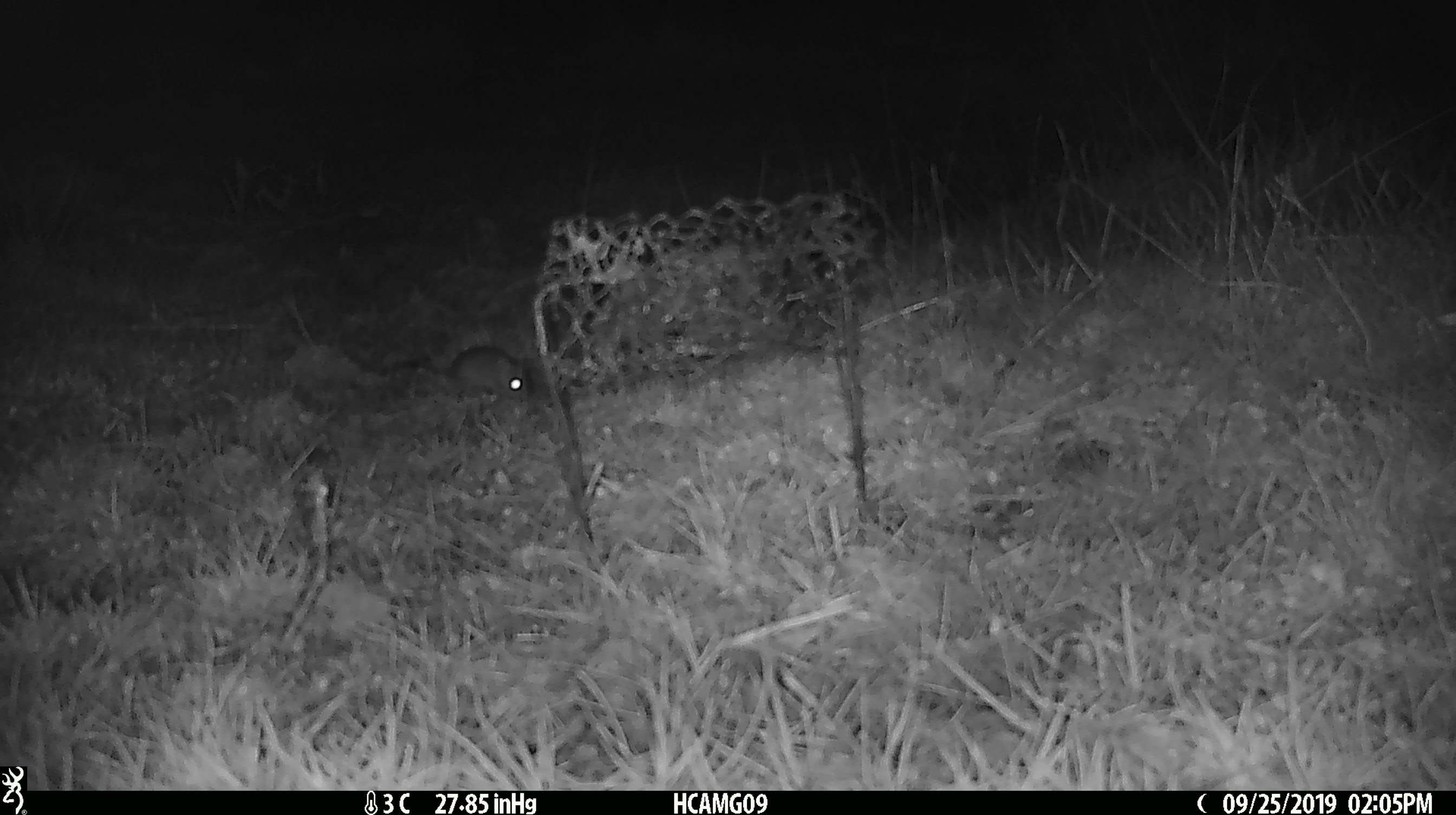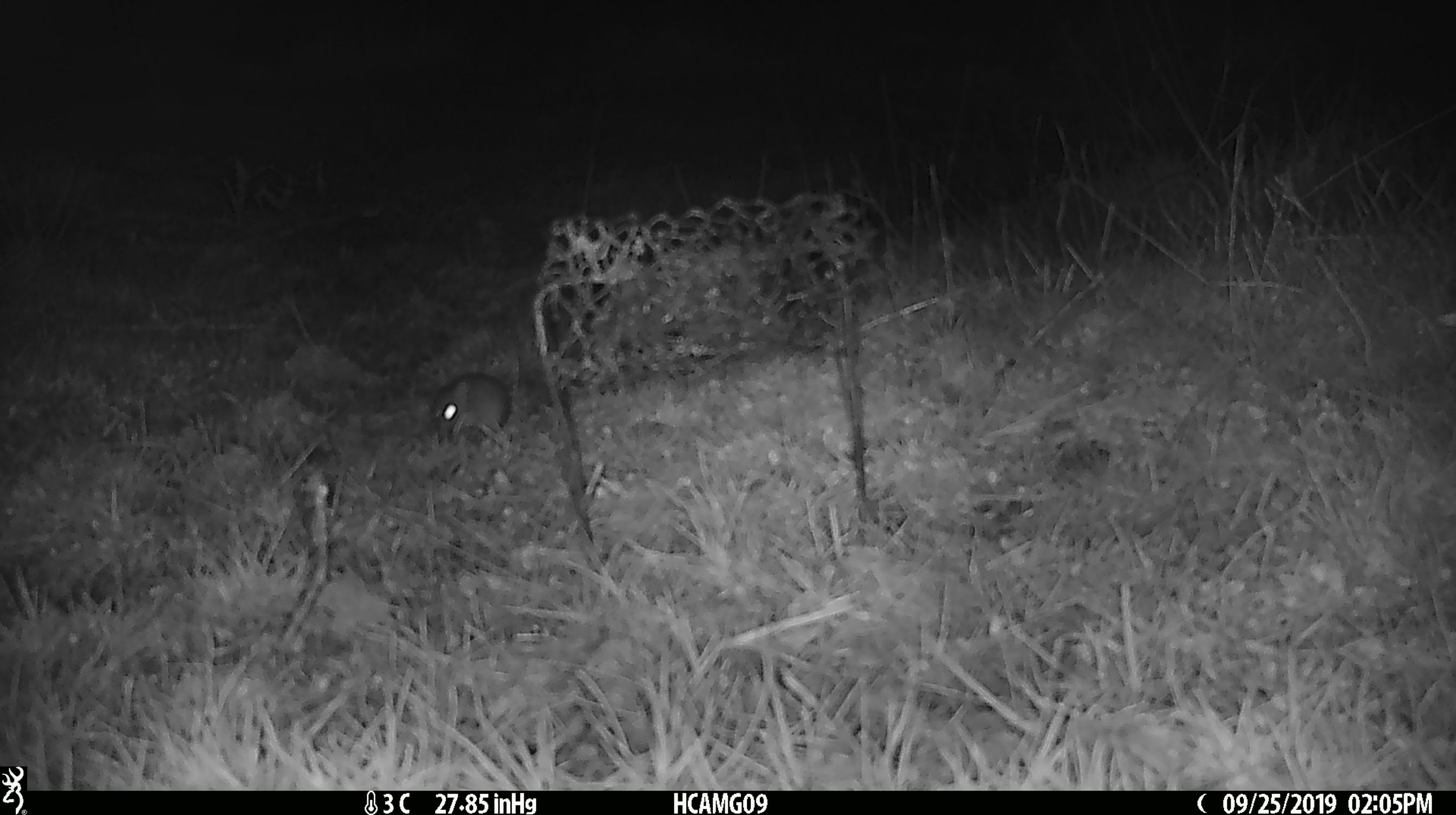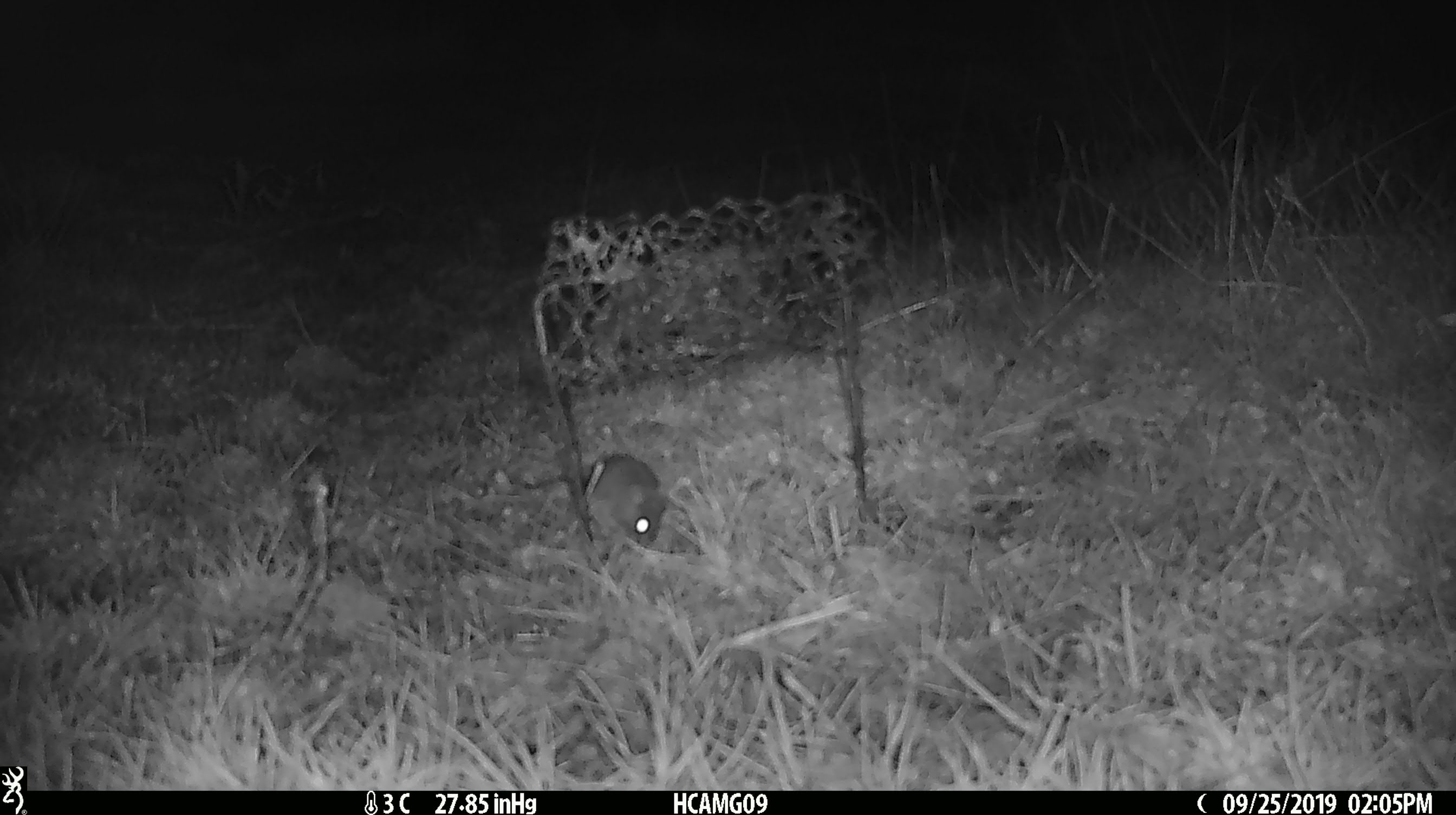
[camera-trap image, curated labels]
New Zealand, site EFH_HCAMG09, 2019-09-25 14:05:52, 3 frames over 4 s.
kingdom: Animalia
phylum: Chordata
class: Mammalia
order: Rodentia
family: Muridae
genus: Mus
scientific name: Mus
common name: mouse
Mouse (Mus).